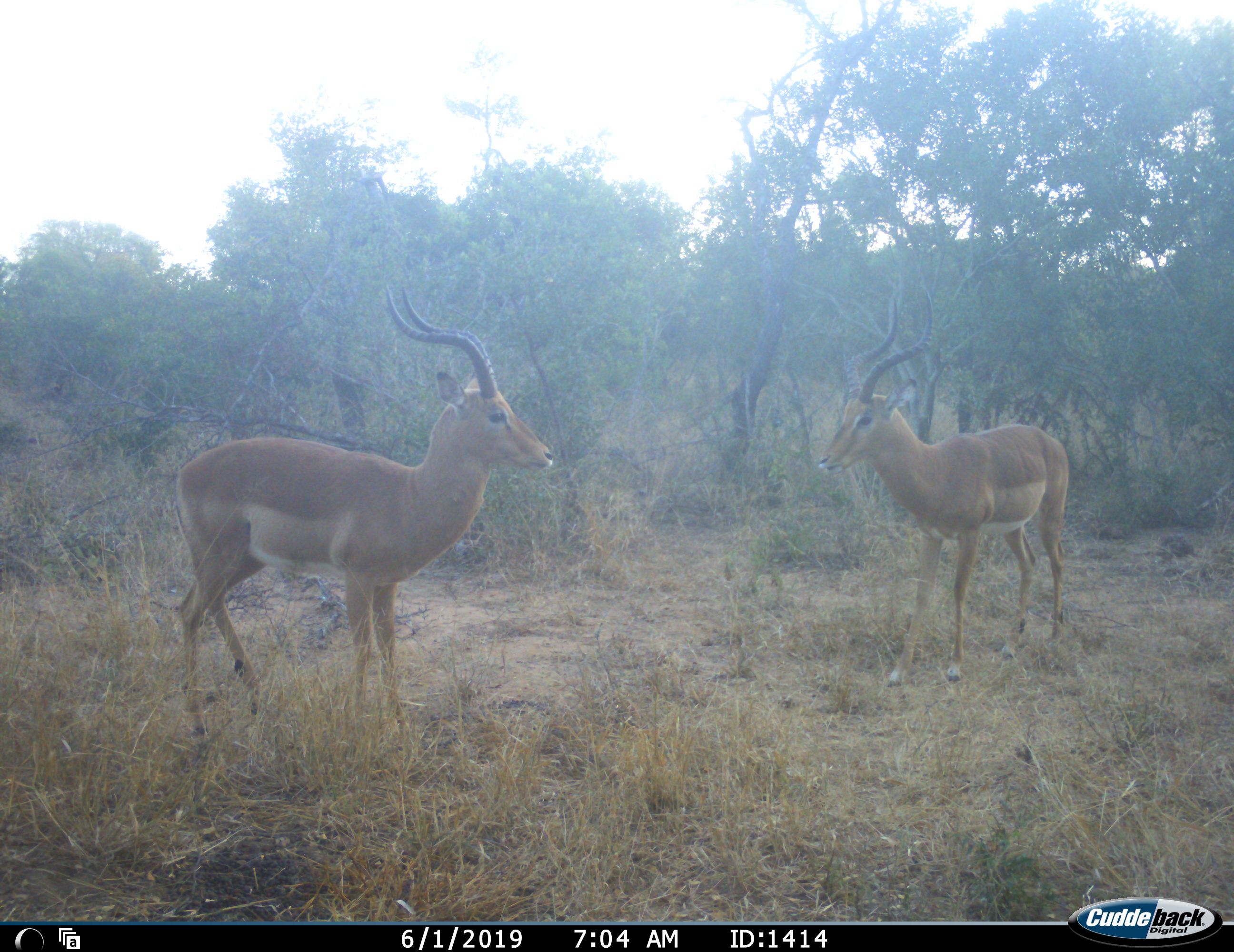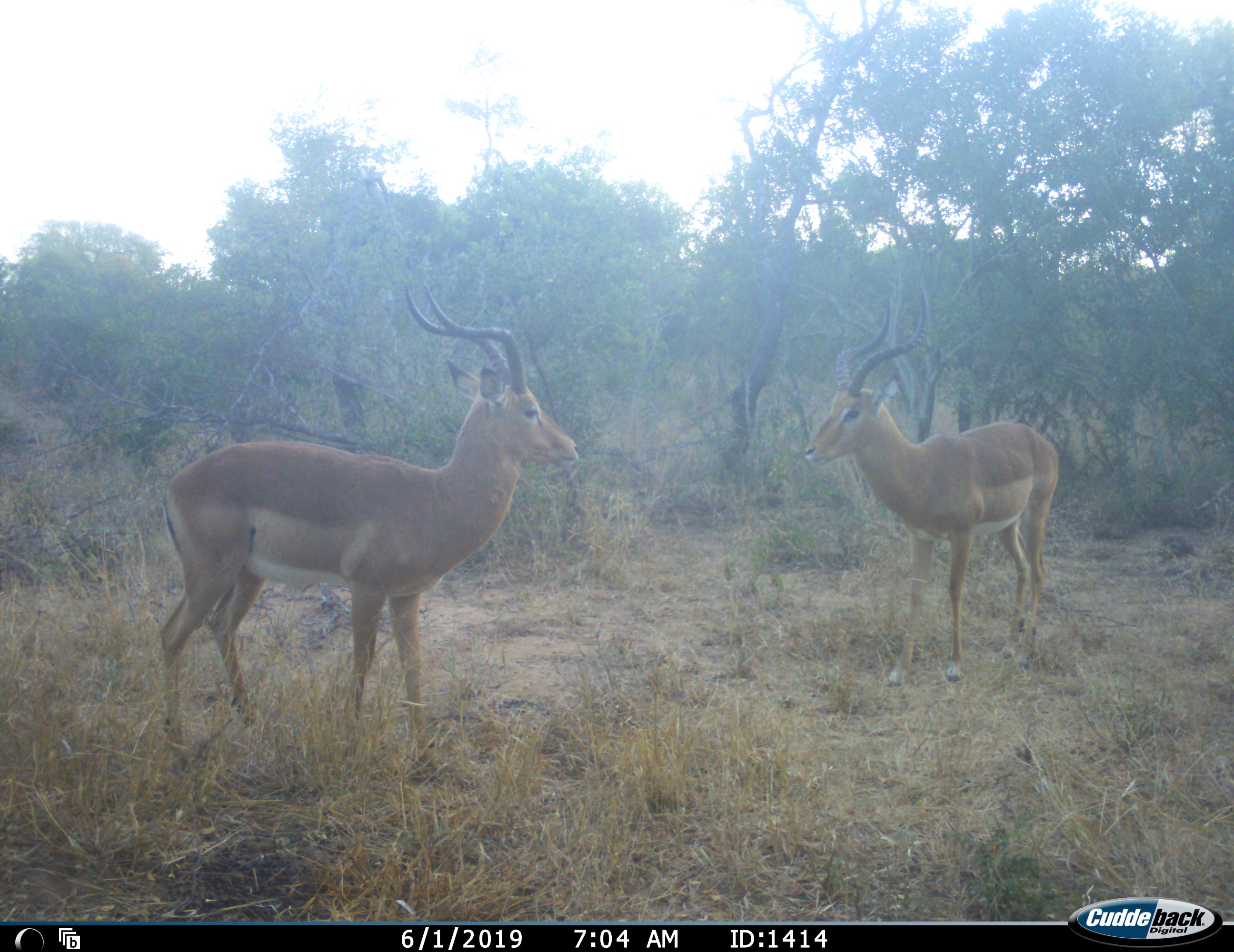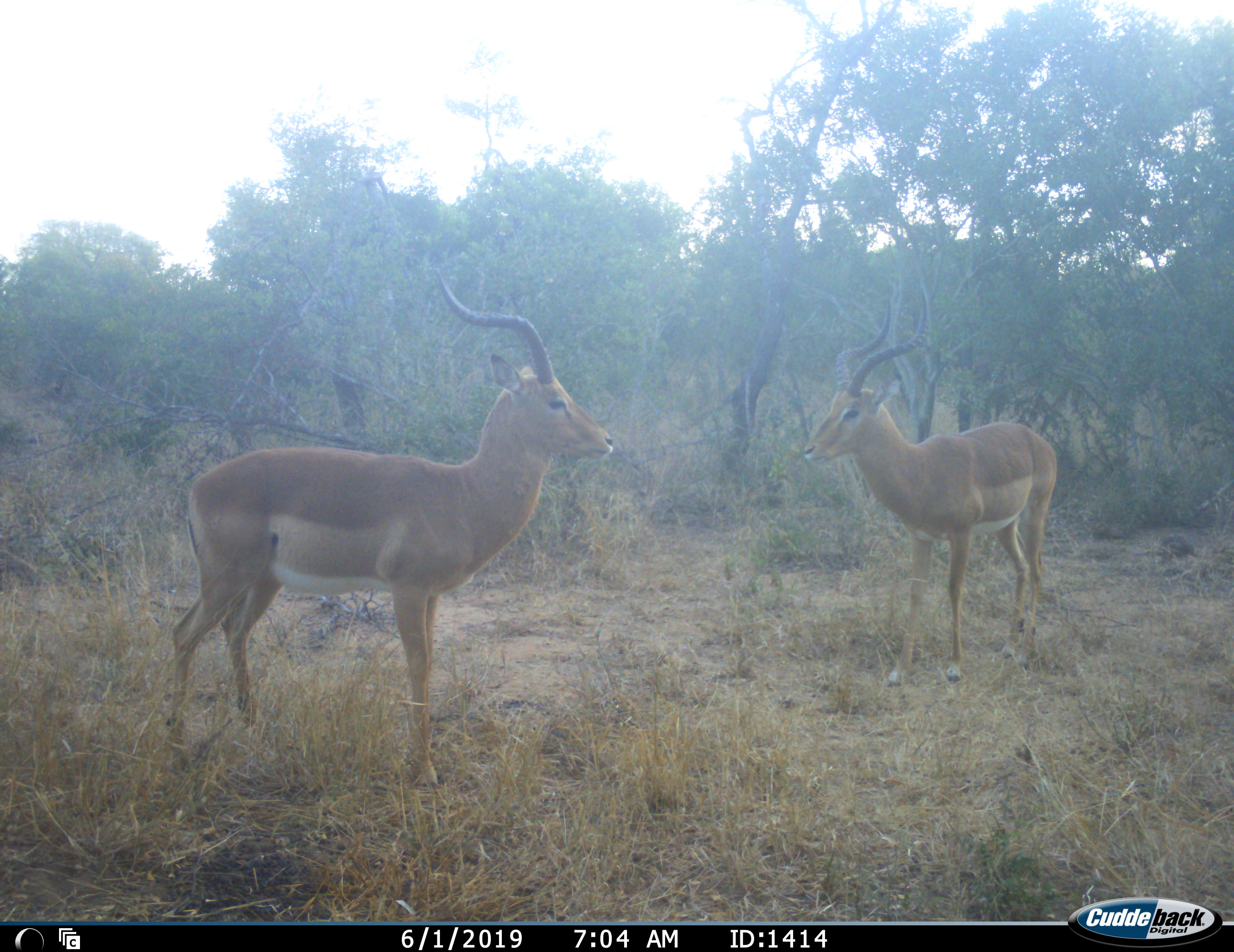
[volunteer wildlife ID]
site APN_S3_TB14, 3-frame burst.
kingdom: Animalia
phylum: Chordata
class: Mammalia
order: Artiodactyla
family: Bovidae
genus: Aepyceros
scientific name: Aepyceros melampus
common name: impala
Impala (Aepyceros melampus), count 2. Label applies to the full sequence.